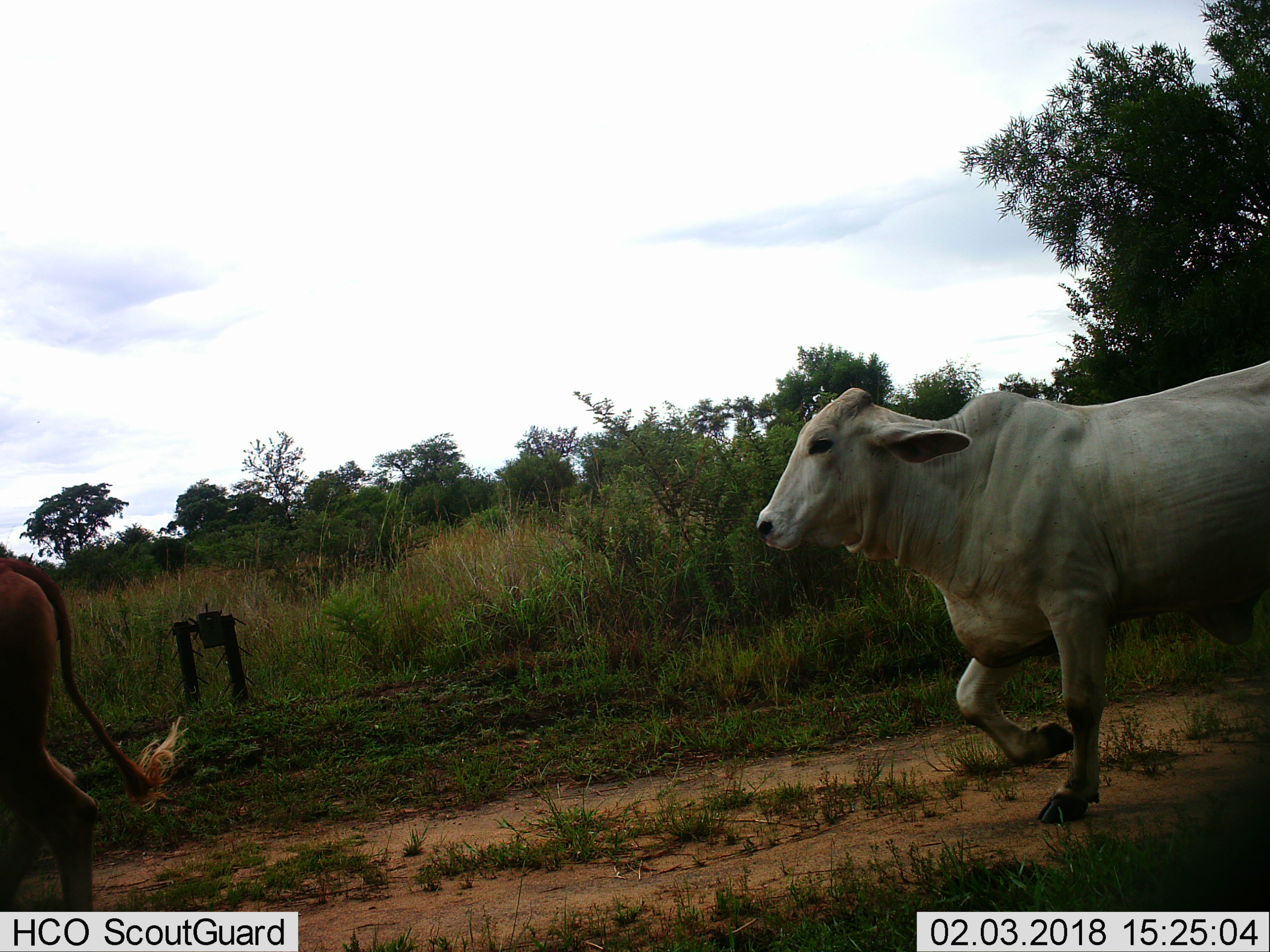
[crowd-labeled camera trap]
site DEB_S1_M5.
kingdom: Animalia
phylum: Chordata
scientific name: Vertebrata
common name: domestic animal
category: domesticanimal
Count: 2.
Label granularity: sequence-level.